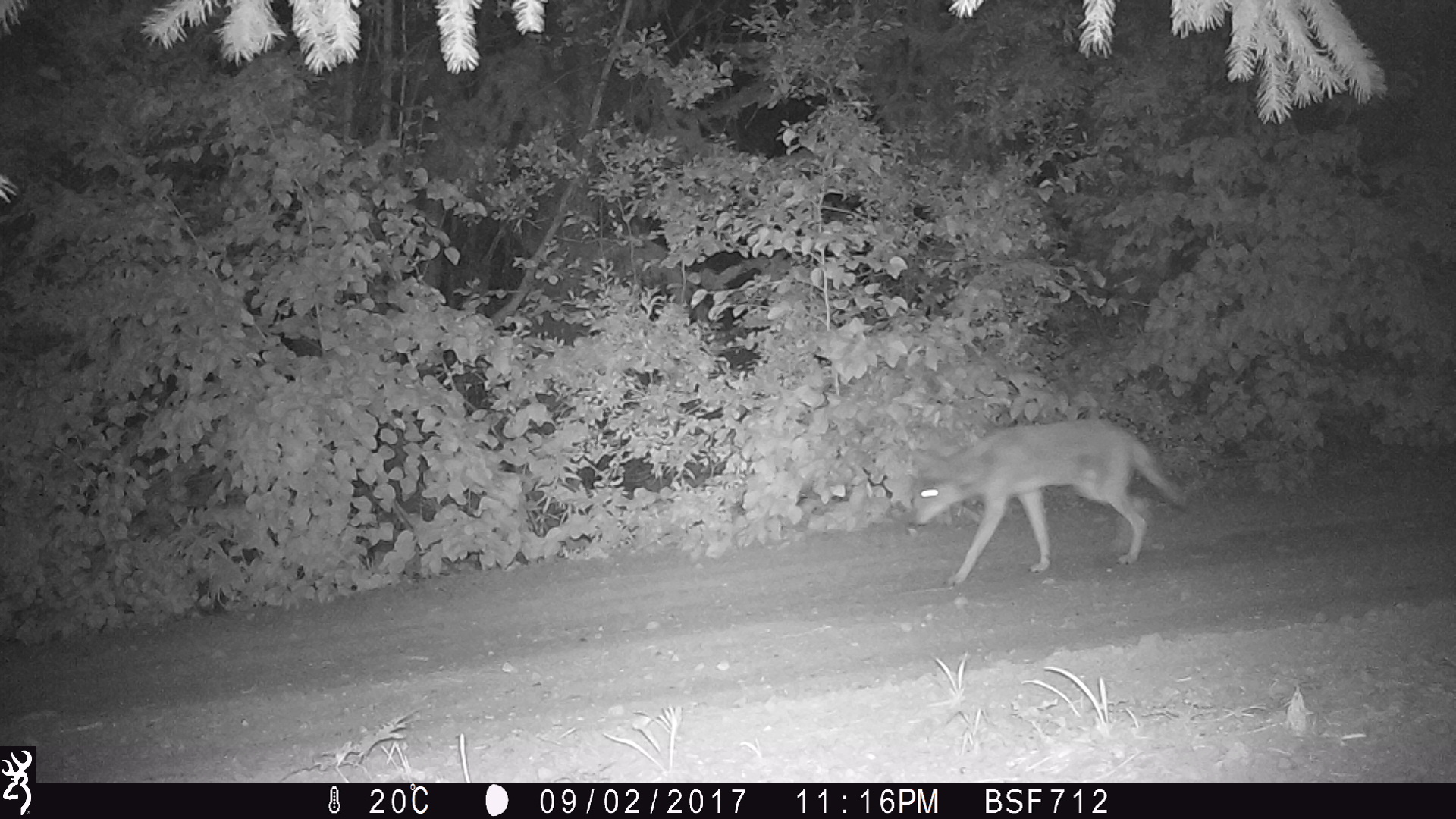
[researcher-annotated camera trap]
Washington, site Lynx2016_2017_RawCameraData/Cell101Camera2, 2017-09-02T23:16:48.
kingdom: Animalia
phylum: Chordata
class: Mammalia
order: Carnivora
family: Canidae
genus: Canis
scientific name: Canis latrans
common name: coyote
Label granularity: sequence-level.